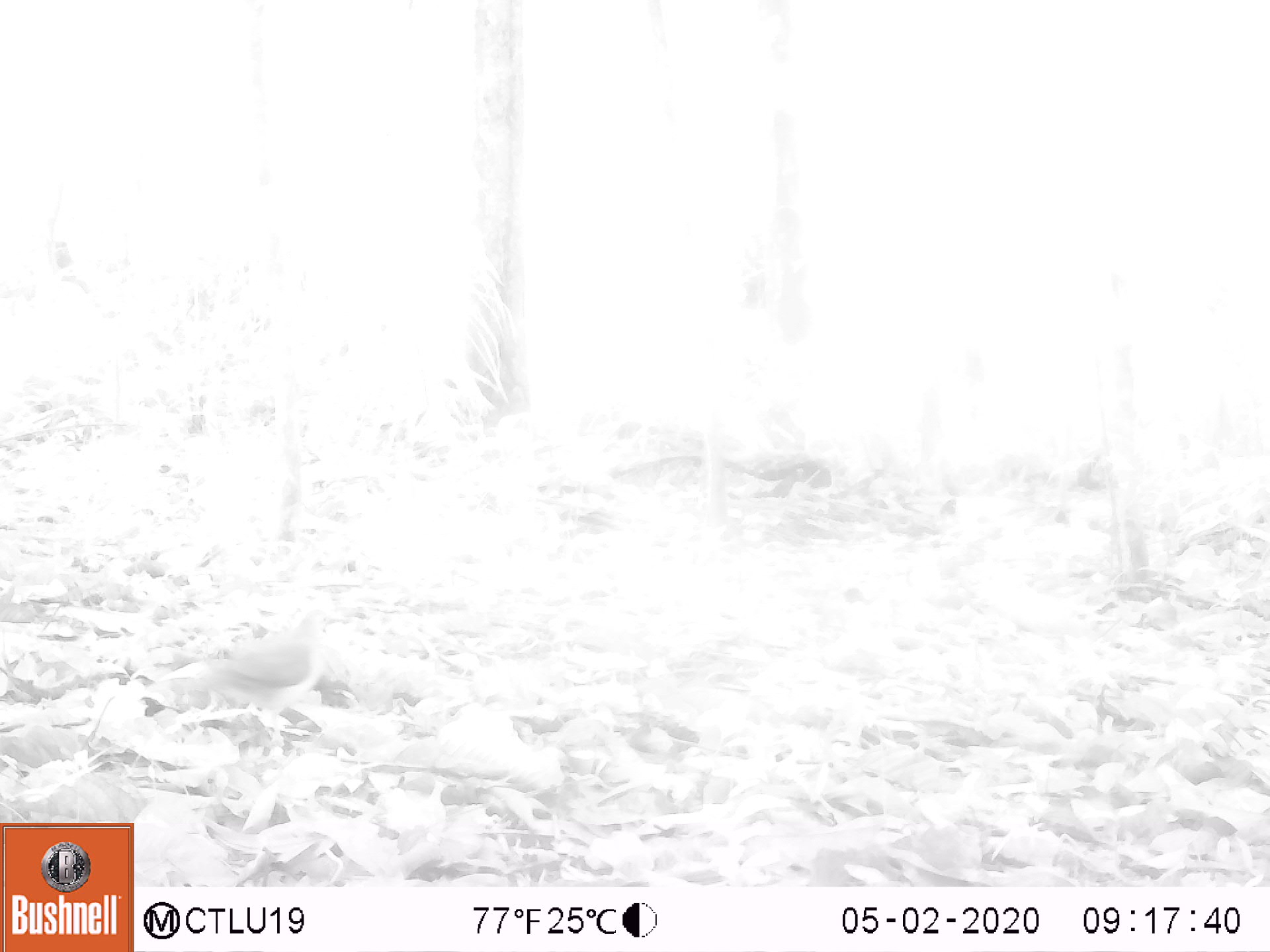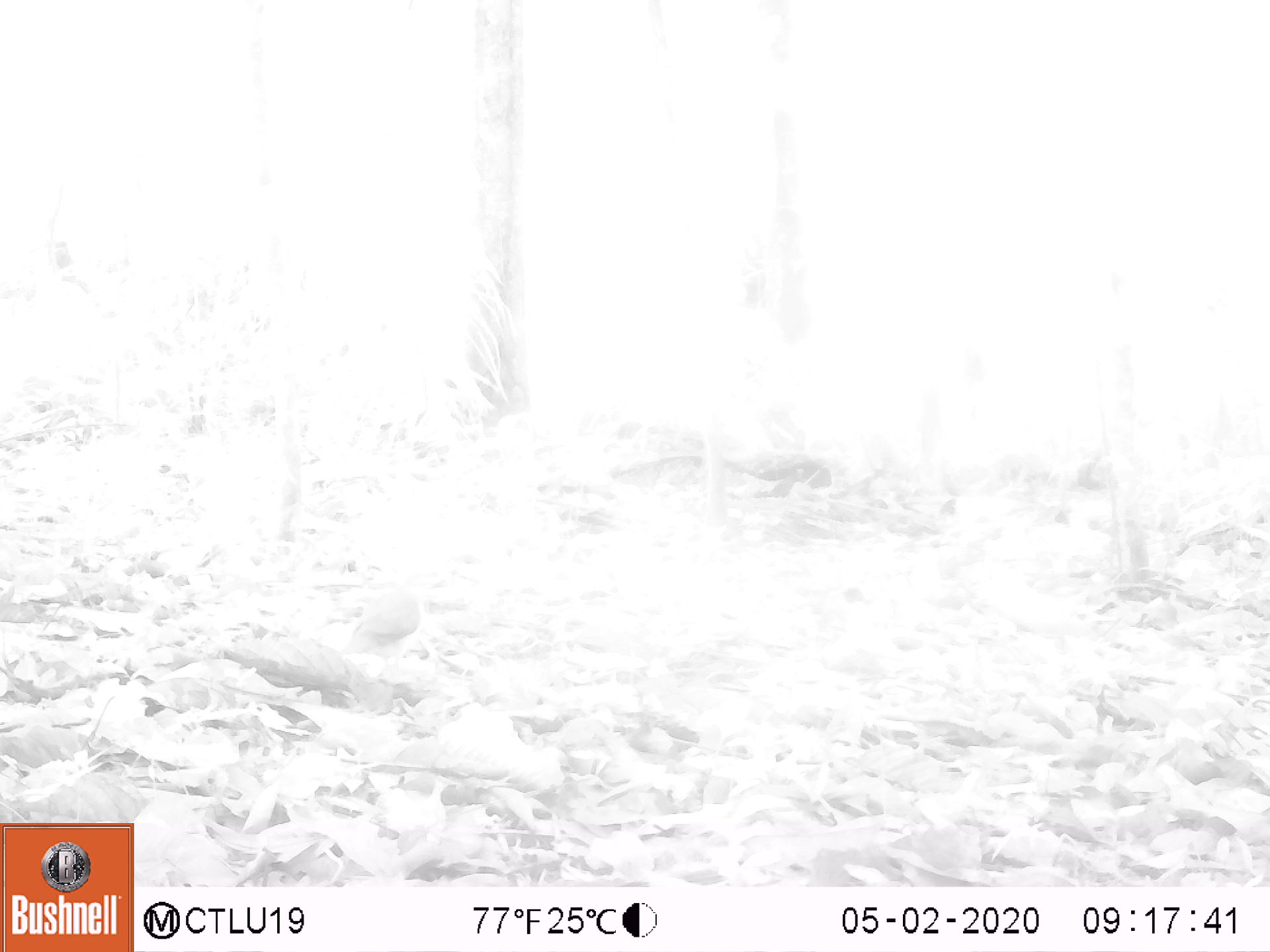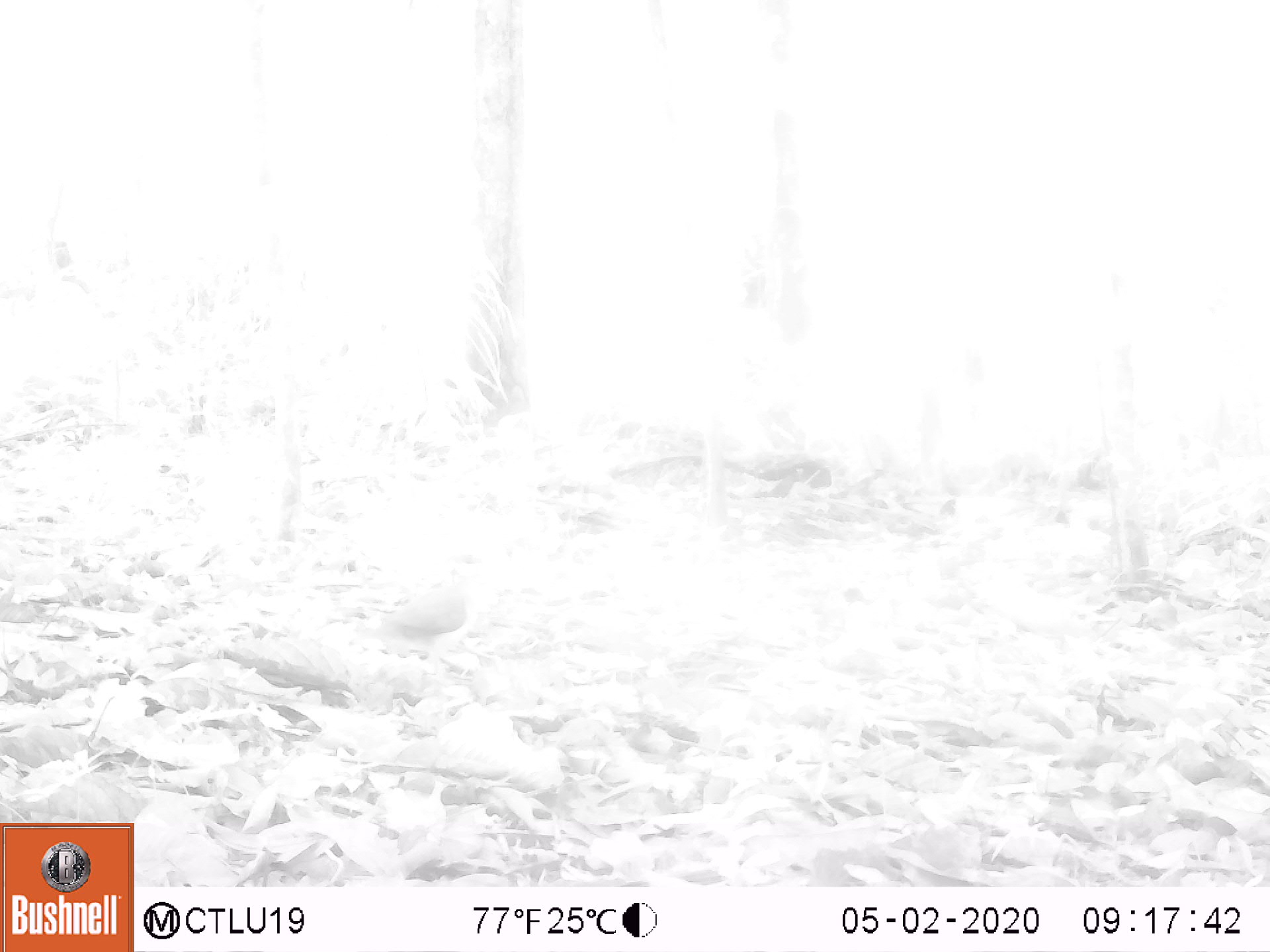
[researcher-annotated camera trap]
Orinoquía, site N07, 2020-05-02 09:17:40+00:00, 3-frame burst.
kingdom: Animalia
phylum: Chordata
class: Aves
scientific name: Aves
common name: bird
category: unknown bird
Unknown bird (bird) (Aves).